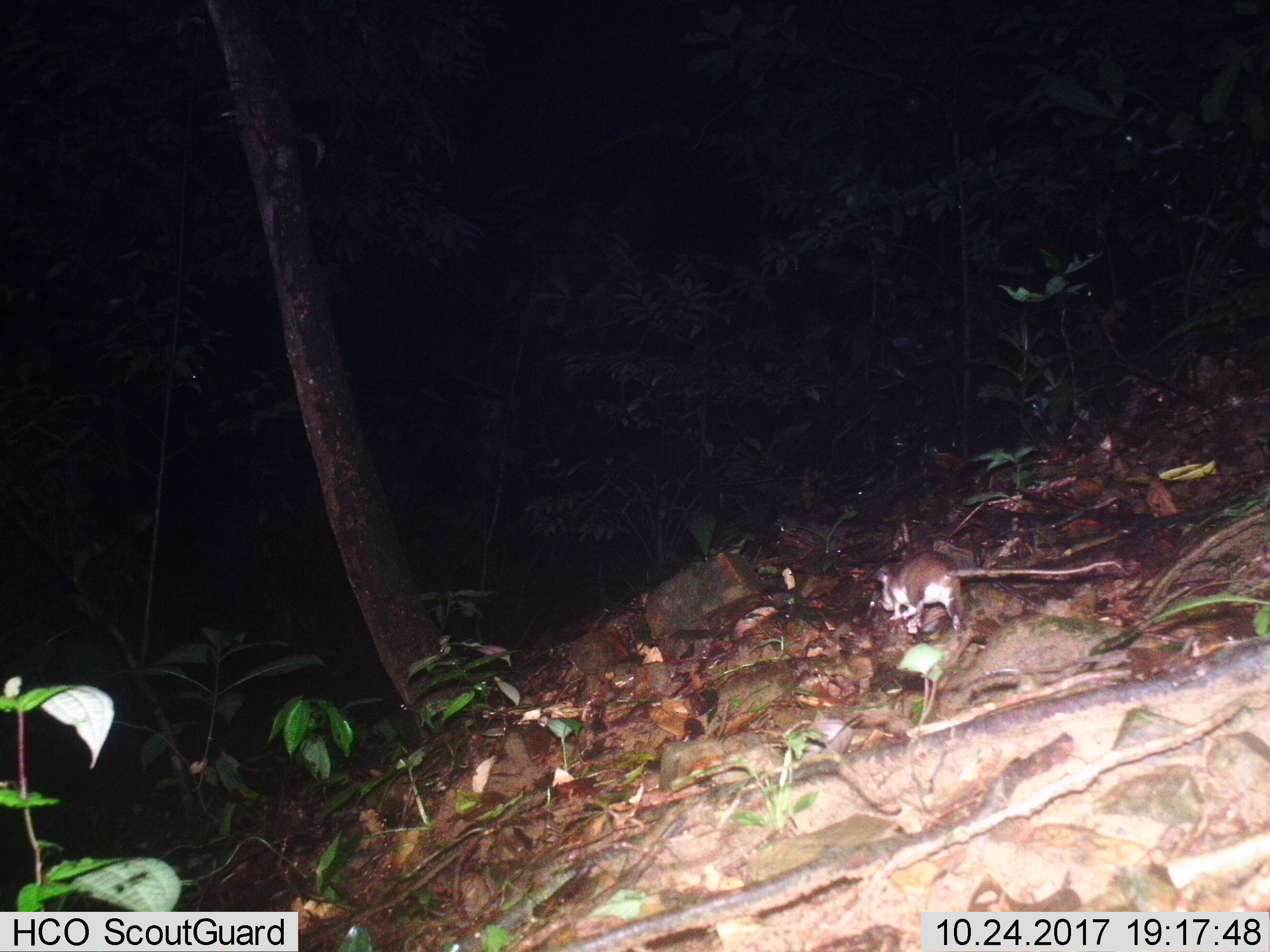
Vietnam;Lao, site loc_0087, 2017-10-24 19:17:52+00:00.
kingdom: Animalia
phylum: Chordata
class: Mammalia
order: Rodentia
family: Muridae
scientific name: Muridae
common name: old-world mice and rats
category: unidentified murid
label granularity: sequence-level